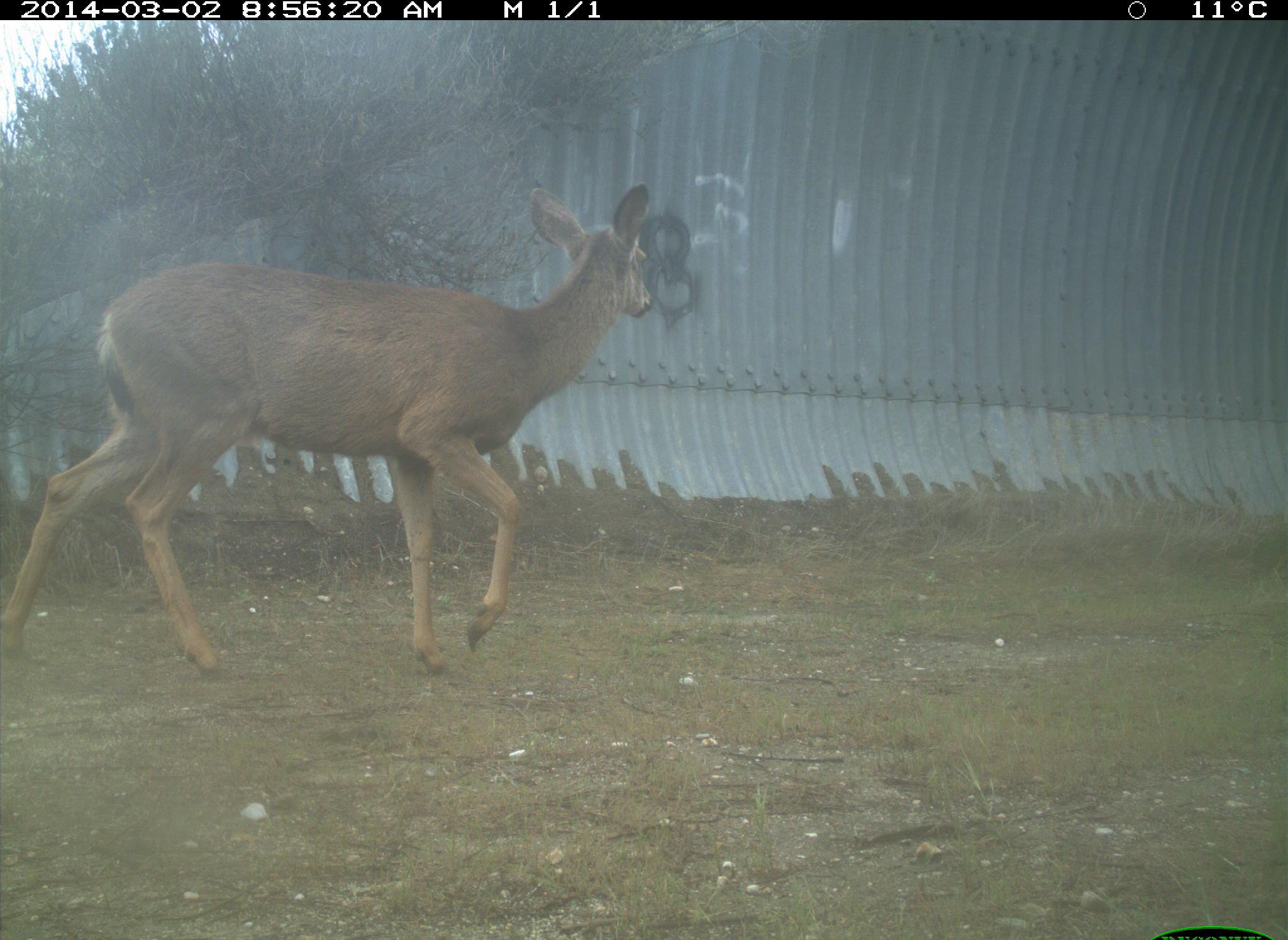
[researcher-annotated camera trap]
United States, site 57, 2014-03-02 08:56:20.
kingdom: Animalia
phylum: Chordata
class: Mammalia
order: Artiodactyla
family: Cervidae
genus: Odocoileus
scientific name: Odocoileus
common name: deer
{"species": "deer (Odocoileus)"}